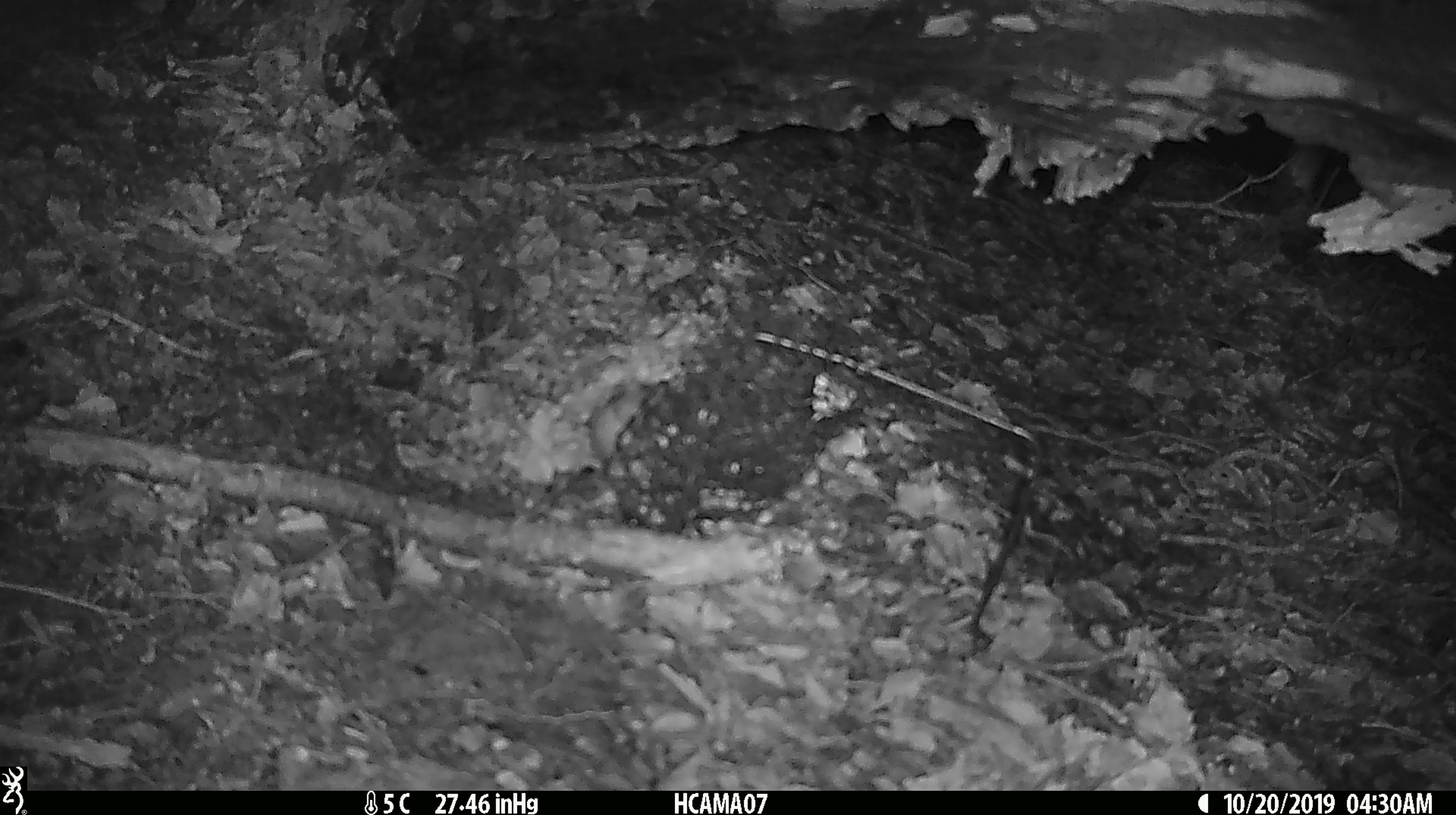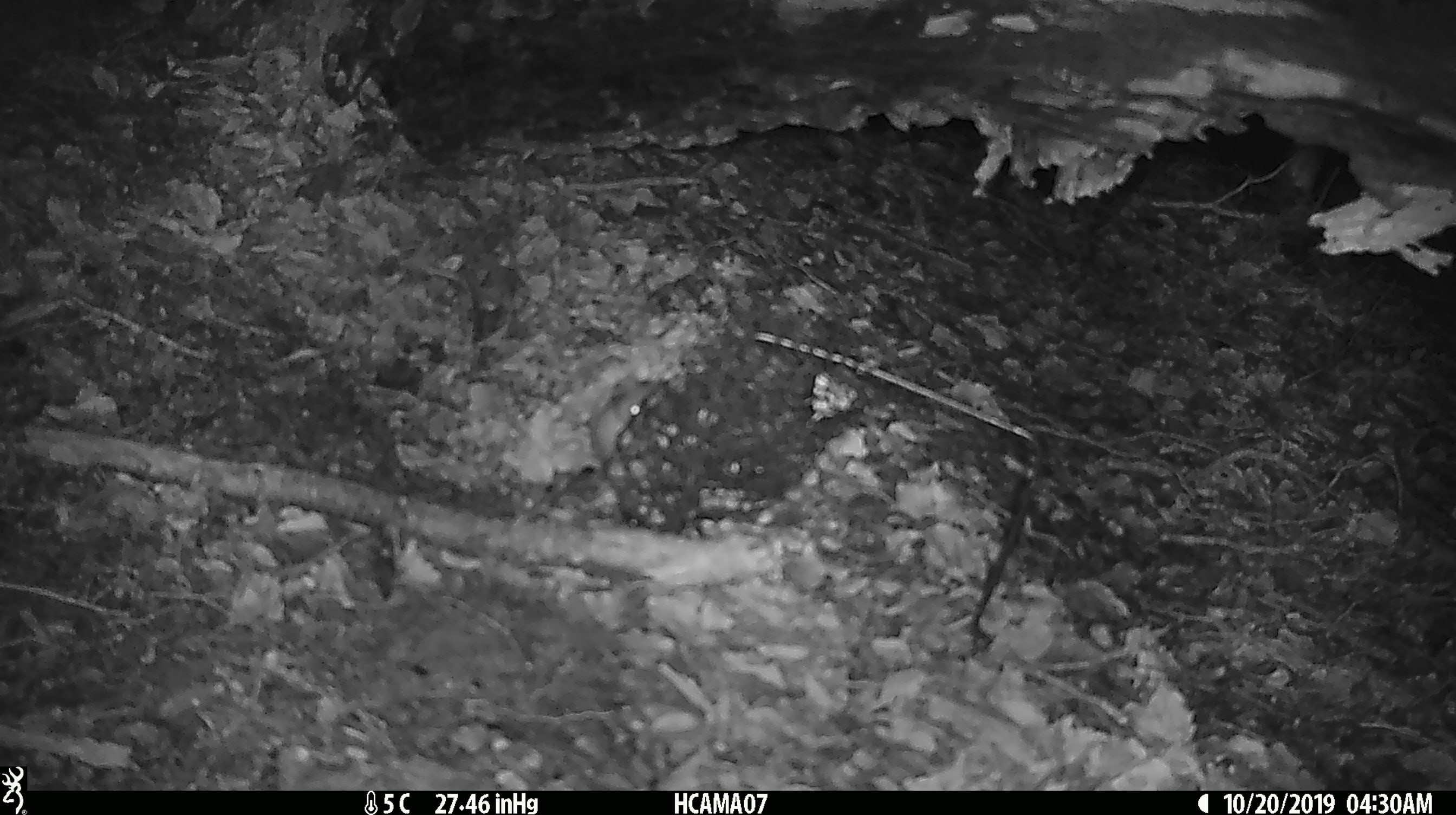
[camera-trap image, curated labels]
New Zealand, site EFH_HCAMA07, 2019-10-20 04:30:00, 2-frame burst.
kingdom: Animalia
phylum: Chordata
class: Mammalia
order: Rodentia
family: Muridae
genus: Mus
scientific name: Mus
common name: mouse